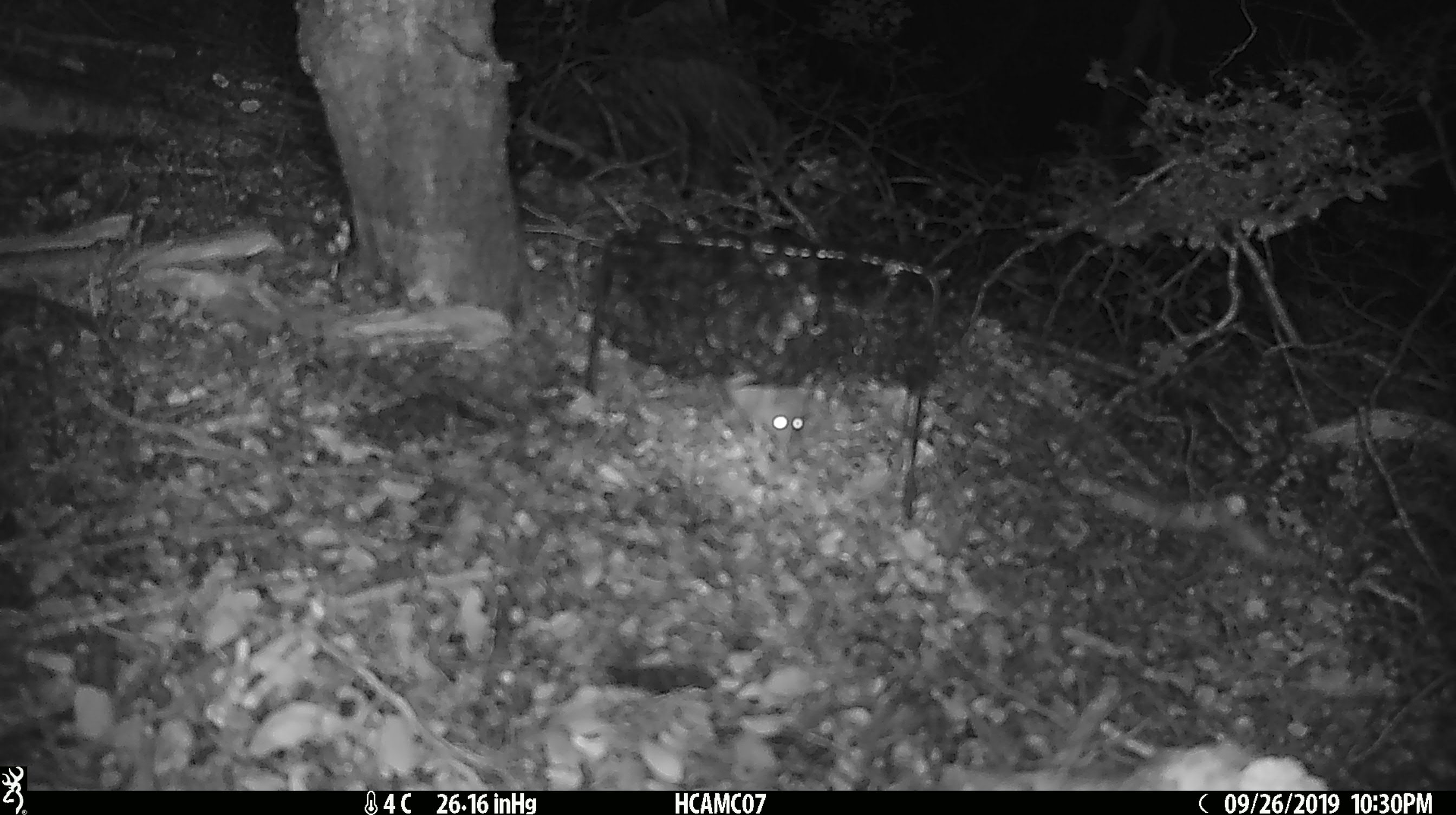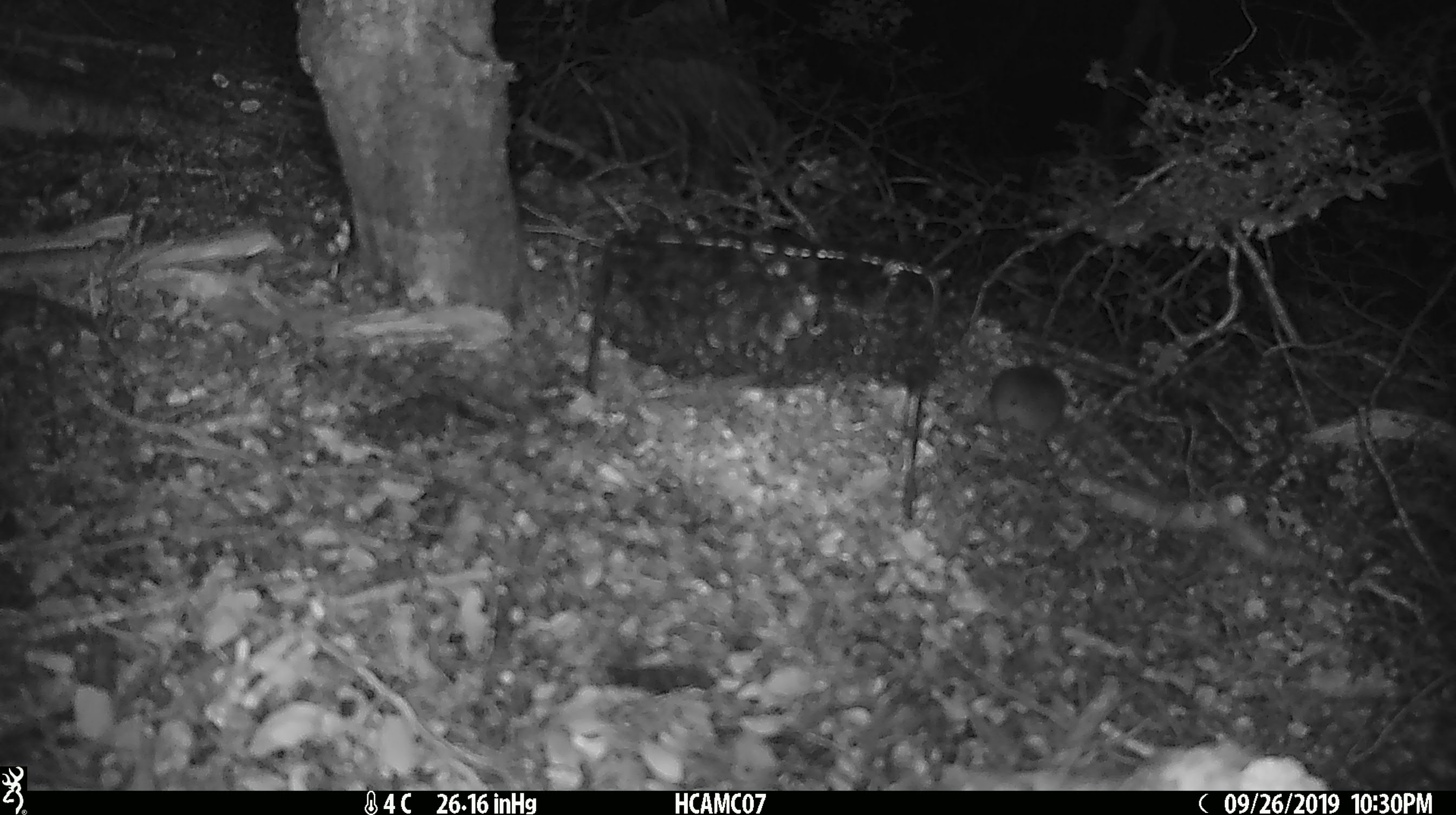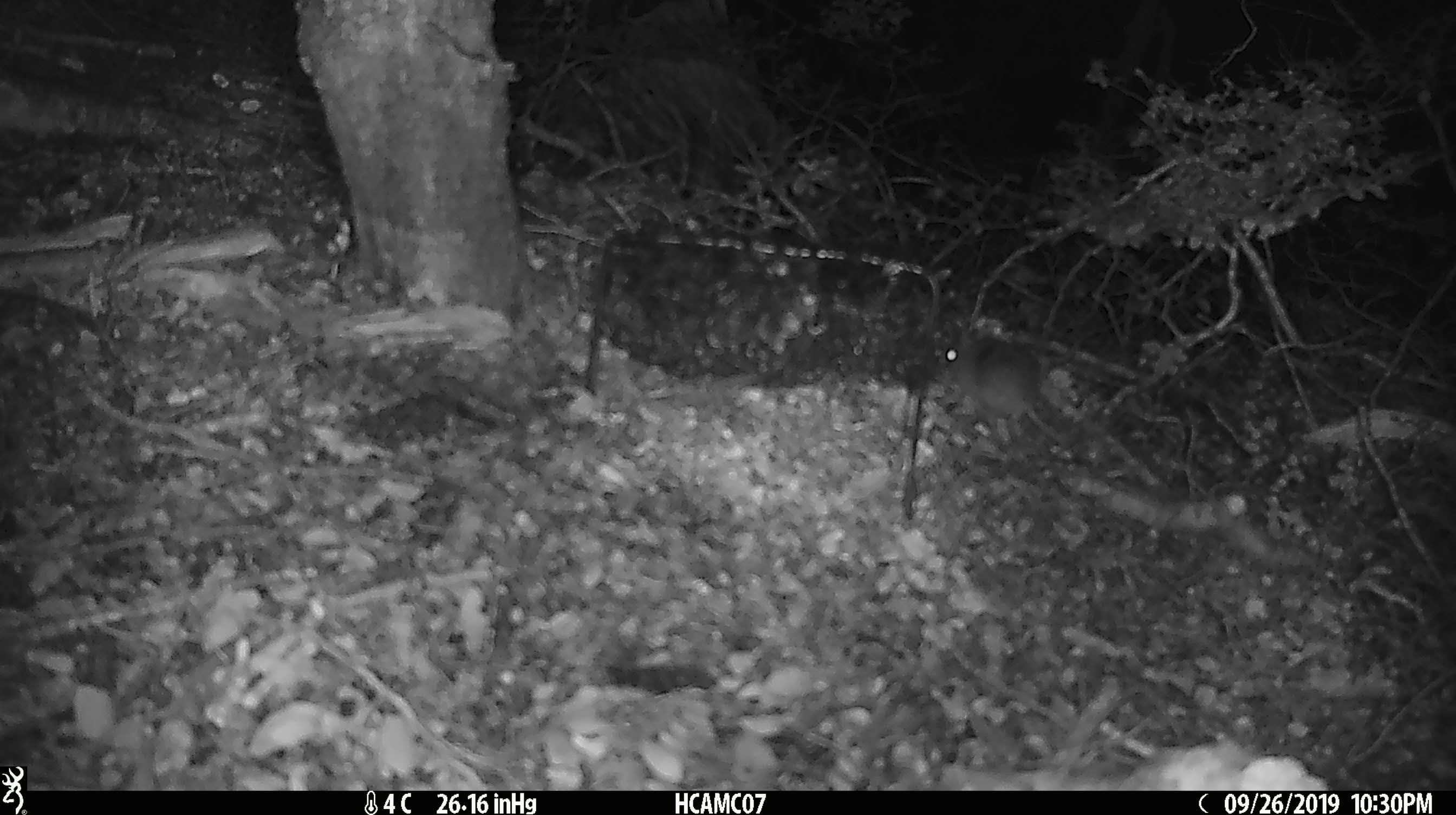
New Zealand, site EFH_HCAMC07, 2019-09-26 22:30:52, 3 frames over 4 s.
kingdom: Animalia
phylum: Chordata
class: Mammalia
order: Rodentia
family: Muridae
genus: Mus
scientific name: Mus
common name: mouse